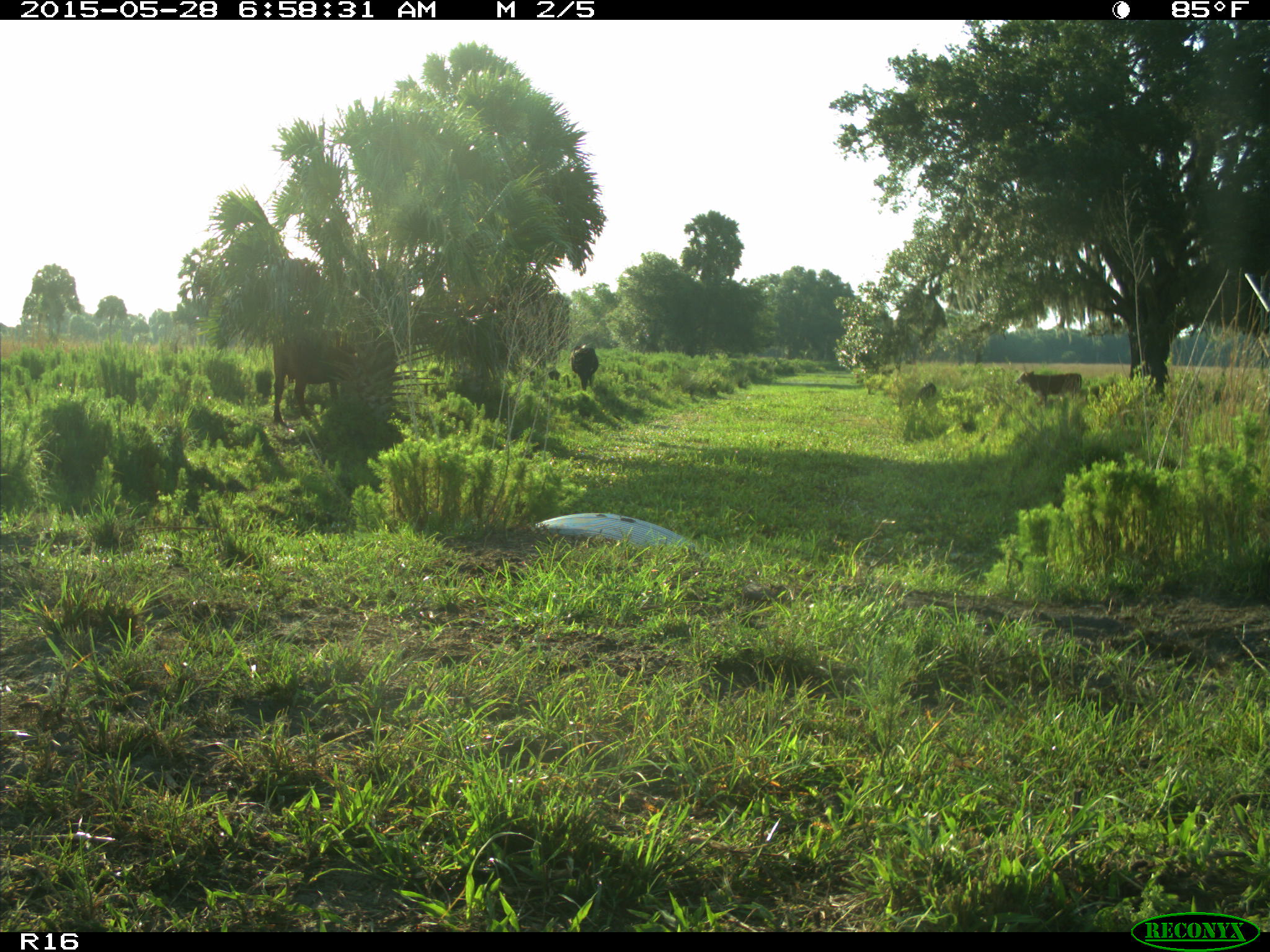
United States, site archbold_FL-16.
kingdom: Animalia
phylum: Chordata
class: Mammalia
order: Artiodactyla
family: Bovidae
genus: Bos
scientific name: Bos taurus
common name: domestic cow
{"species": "Bos taurus (domestic cow)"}